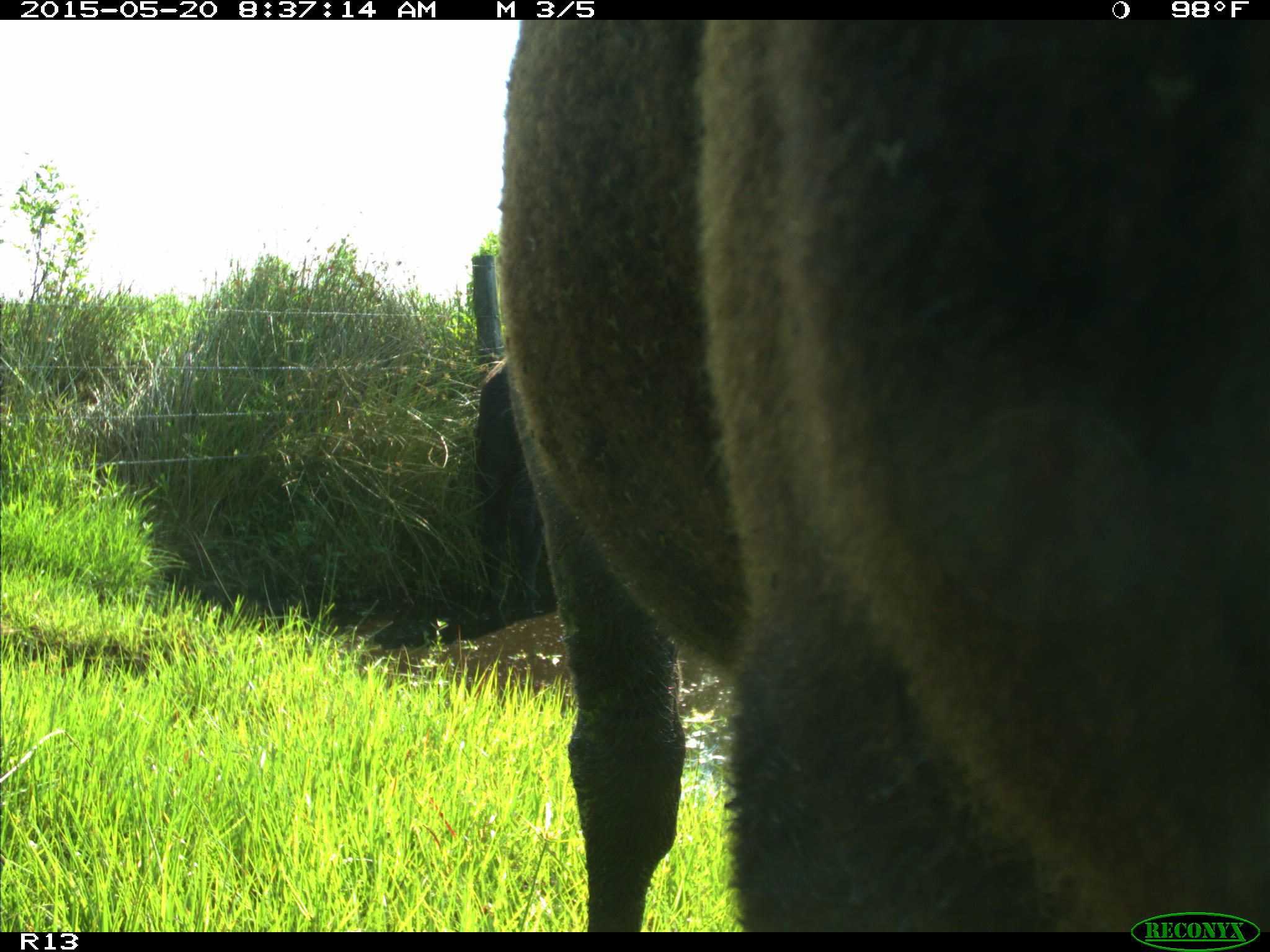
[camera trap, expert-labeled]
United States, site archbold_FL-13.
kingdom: Animalia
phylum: Chordata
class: Mammalia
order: Artiodactyla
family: Bovidae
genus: Bos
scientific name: Bos taurus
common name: domestic cow